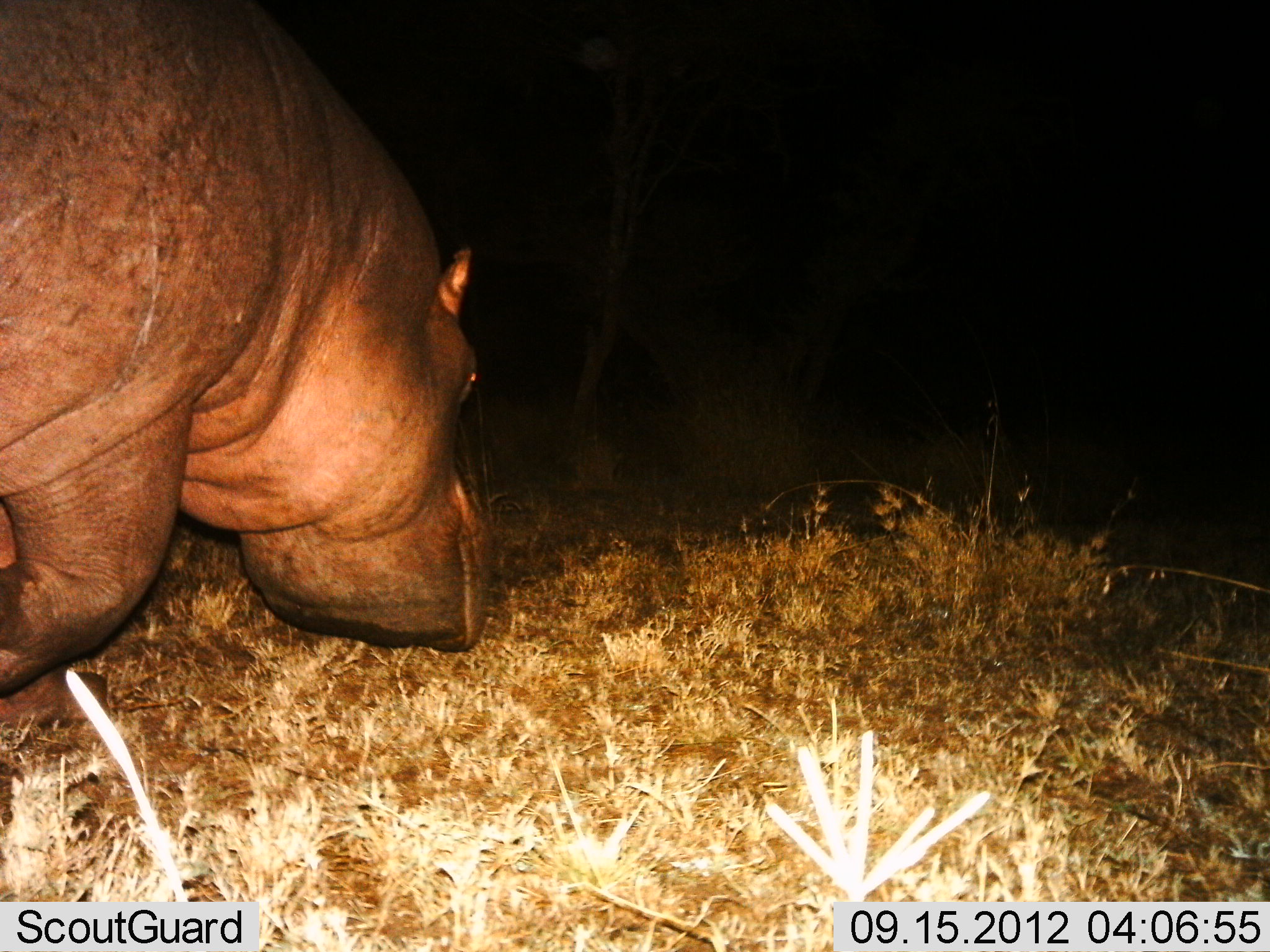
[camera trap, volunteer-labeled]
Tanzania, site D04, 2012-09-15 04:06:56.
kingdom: Animalia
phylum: Chordata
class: Mammalia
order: Artiodactyla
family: Hippopotamidae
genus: Hippopotamus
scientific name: Hippopotamus amphibius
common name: hippopotamus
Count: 1.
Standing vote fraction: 20%.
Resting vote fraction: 0%.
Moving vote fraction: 80%.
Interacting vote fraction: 0%.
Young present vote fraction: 0%.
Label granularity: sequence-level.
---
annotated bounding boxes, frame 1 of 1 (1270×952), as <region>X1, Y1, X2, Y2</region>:
animal: <region>0, 0, 498, 731</region>